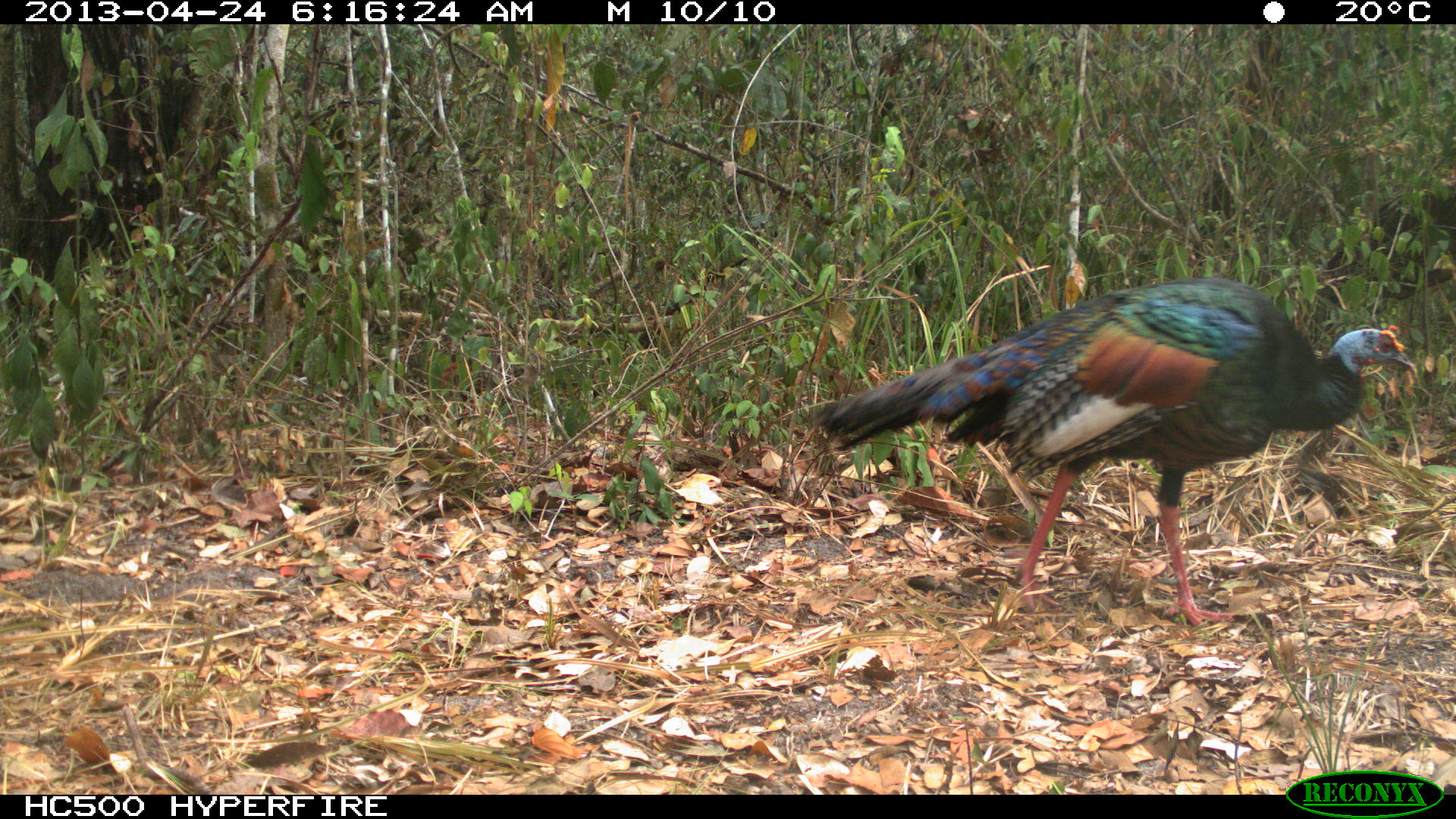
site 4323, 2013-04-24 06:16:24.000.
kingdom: Animalia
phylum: Chordata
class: Aves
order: Galliformes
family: Phasianidae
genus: Meleagris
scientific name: Meleagris ocellata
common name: ocellated turkey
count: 1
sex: male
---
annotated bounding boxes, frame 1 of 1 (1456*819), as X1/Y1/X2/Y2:
meleagris ocellata: 811/274/1418/627